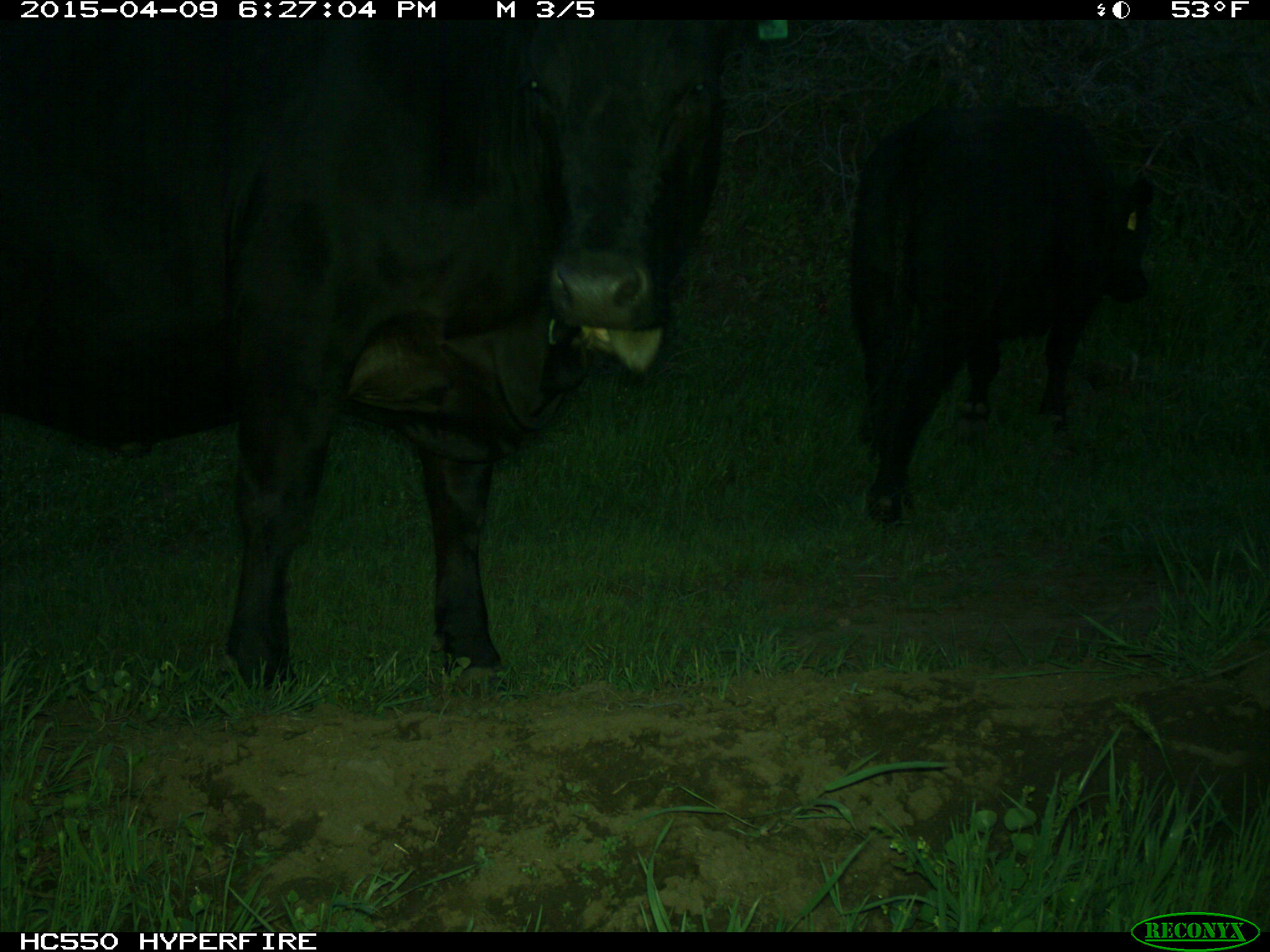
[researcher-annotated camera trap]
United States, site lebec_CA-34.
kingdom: Animalia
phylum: Chordata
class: Mammalia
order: Artiodactyla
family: Bovidae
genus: Bos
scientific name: Bos taurus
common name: domestic cow